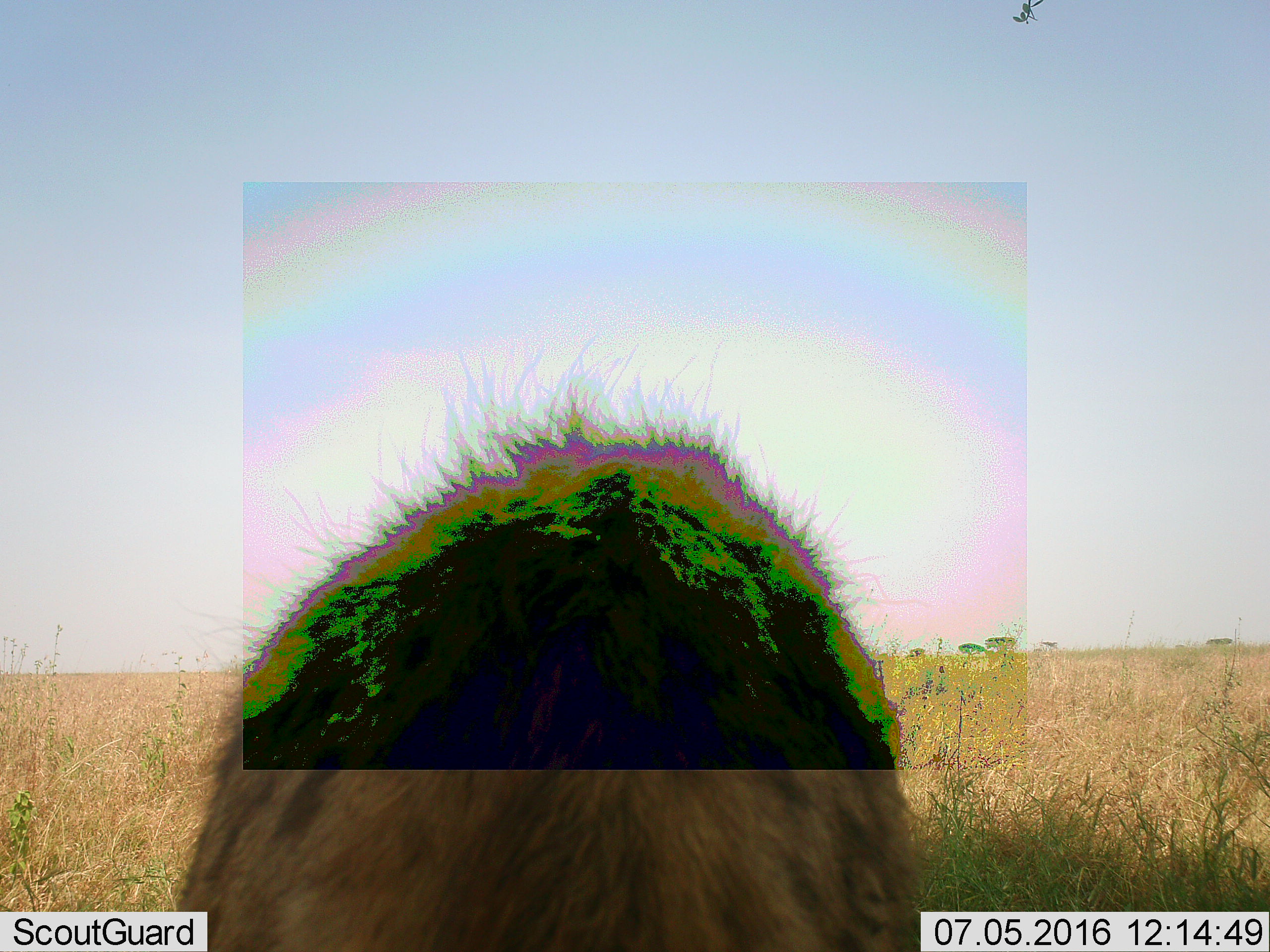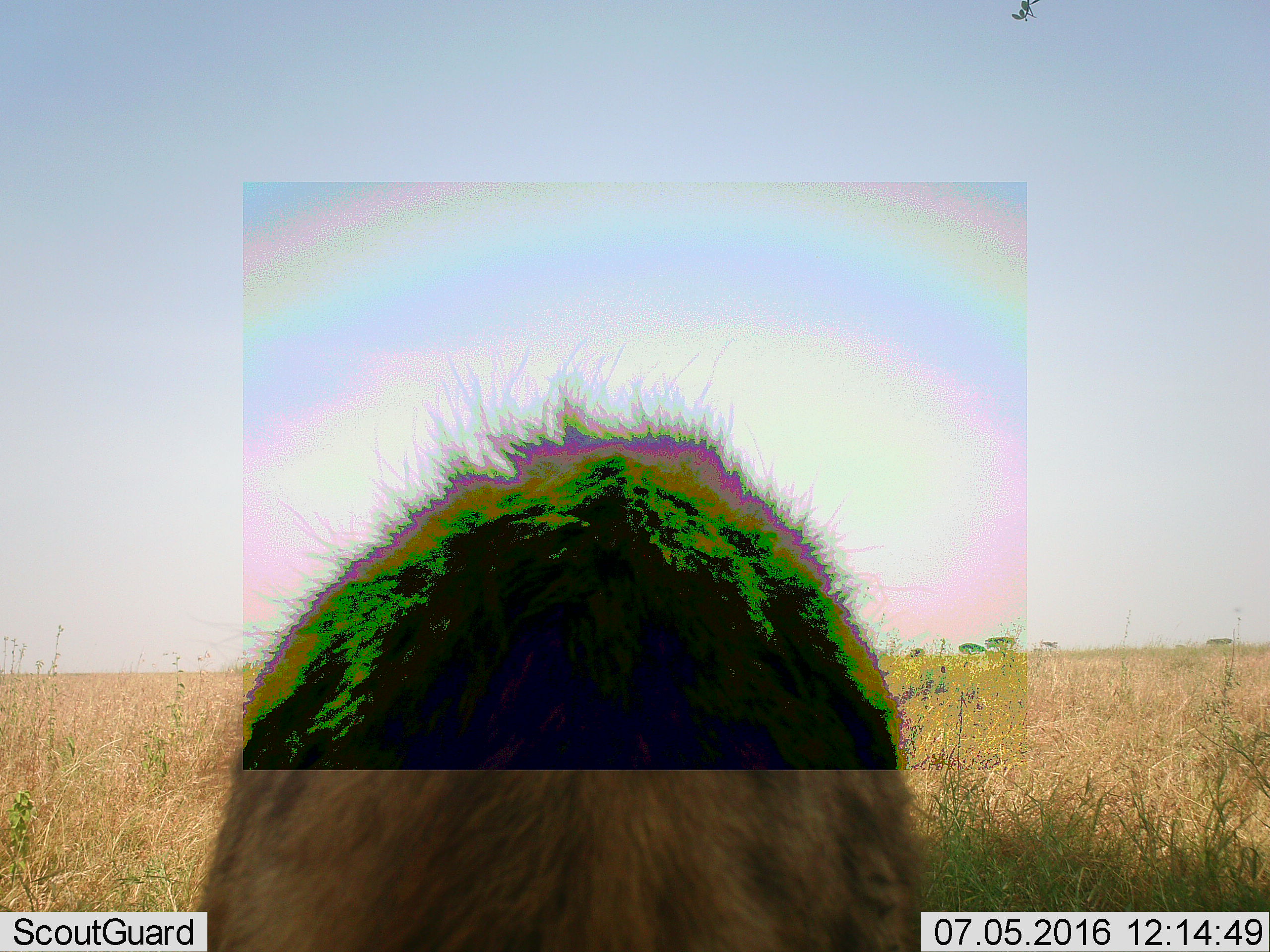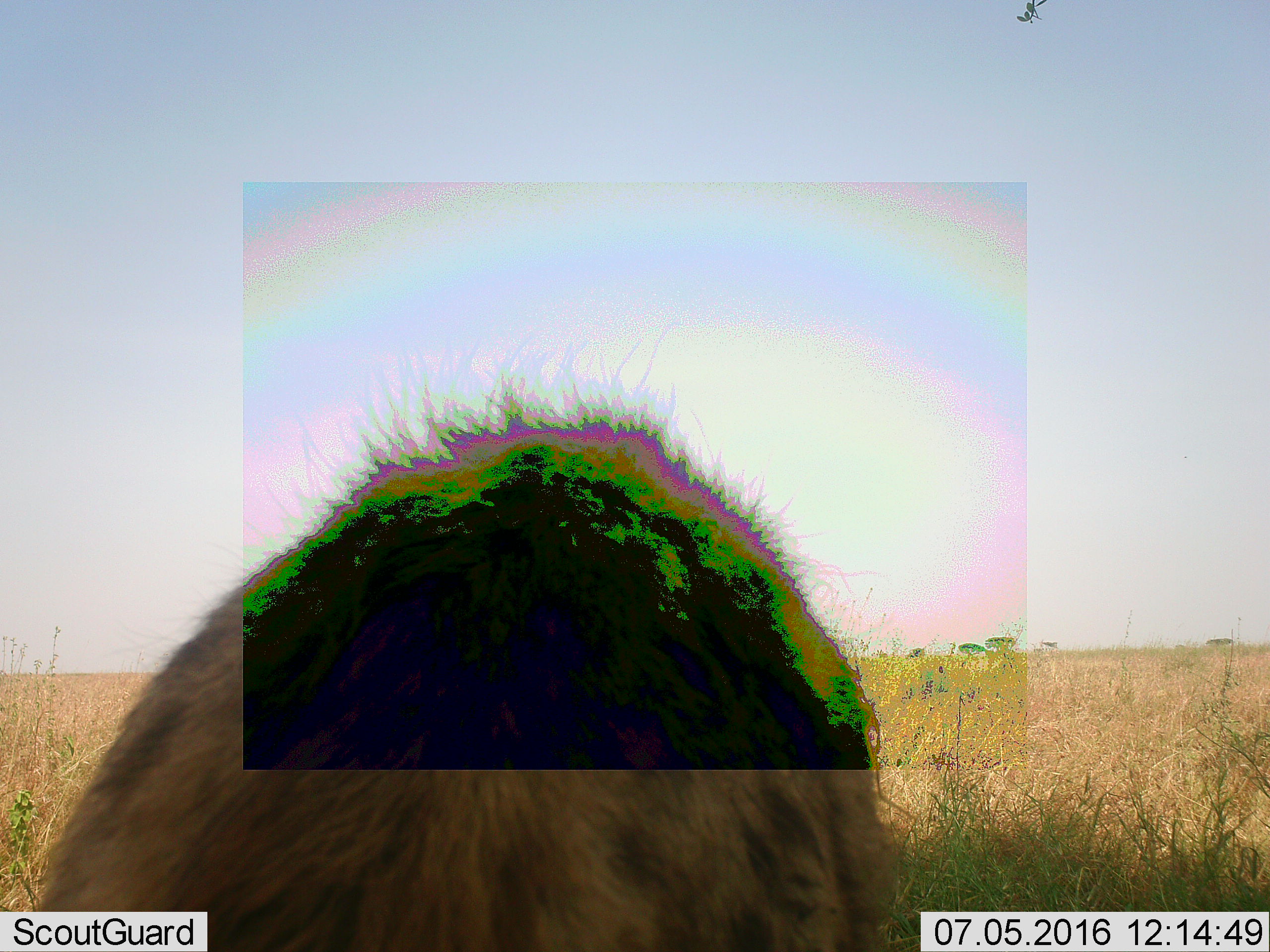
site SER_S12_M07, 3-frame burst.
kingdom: Animalia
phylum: Chordata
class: Mammalia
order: Carnivora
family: Hyaenidae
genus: Crocuta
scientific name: Crocuta crocuta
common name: spotted hyena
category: hyenaspotted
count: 1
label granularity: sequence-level